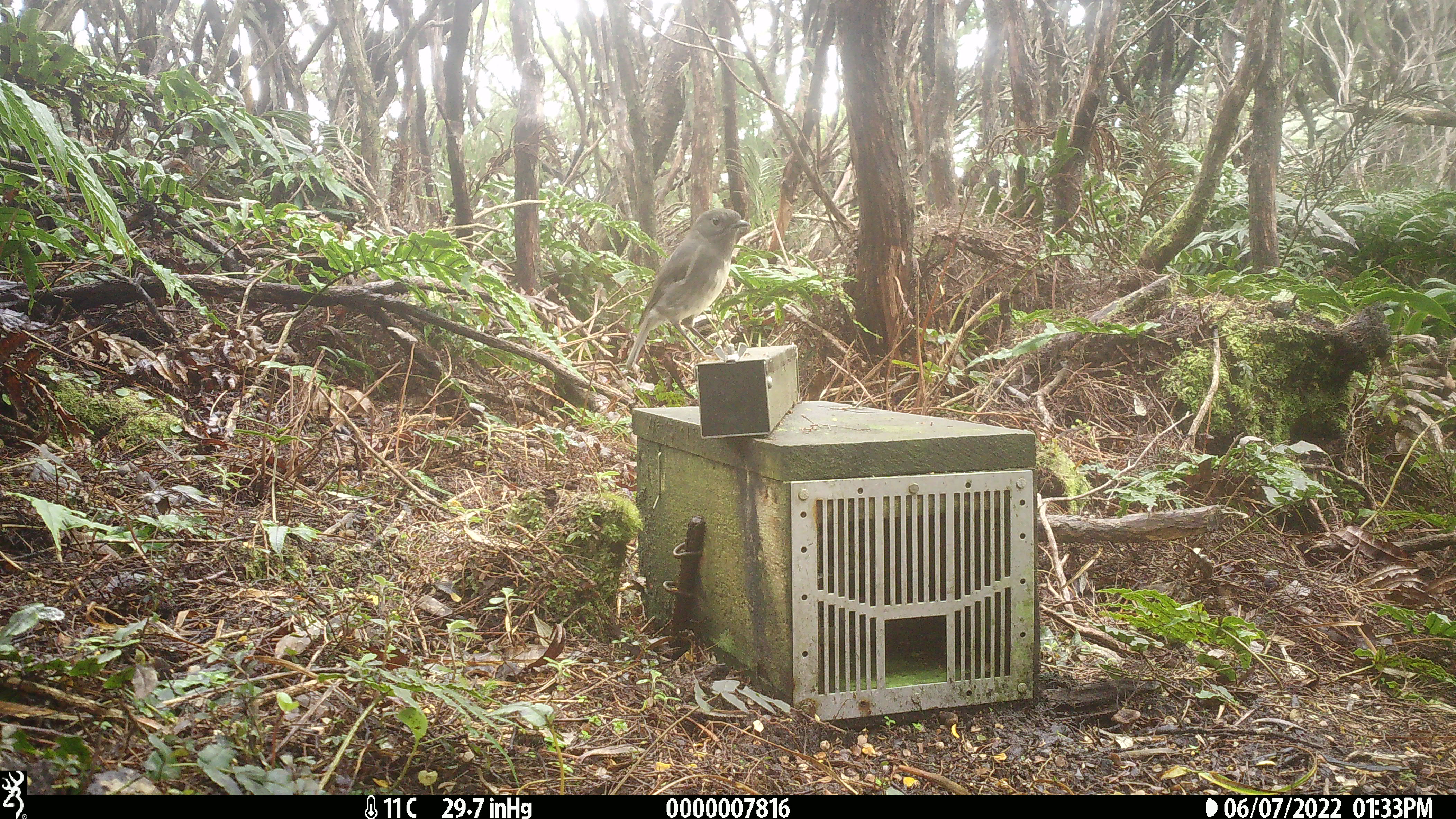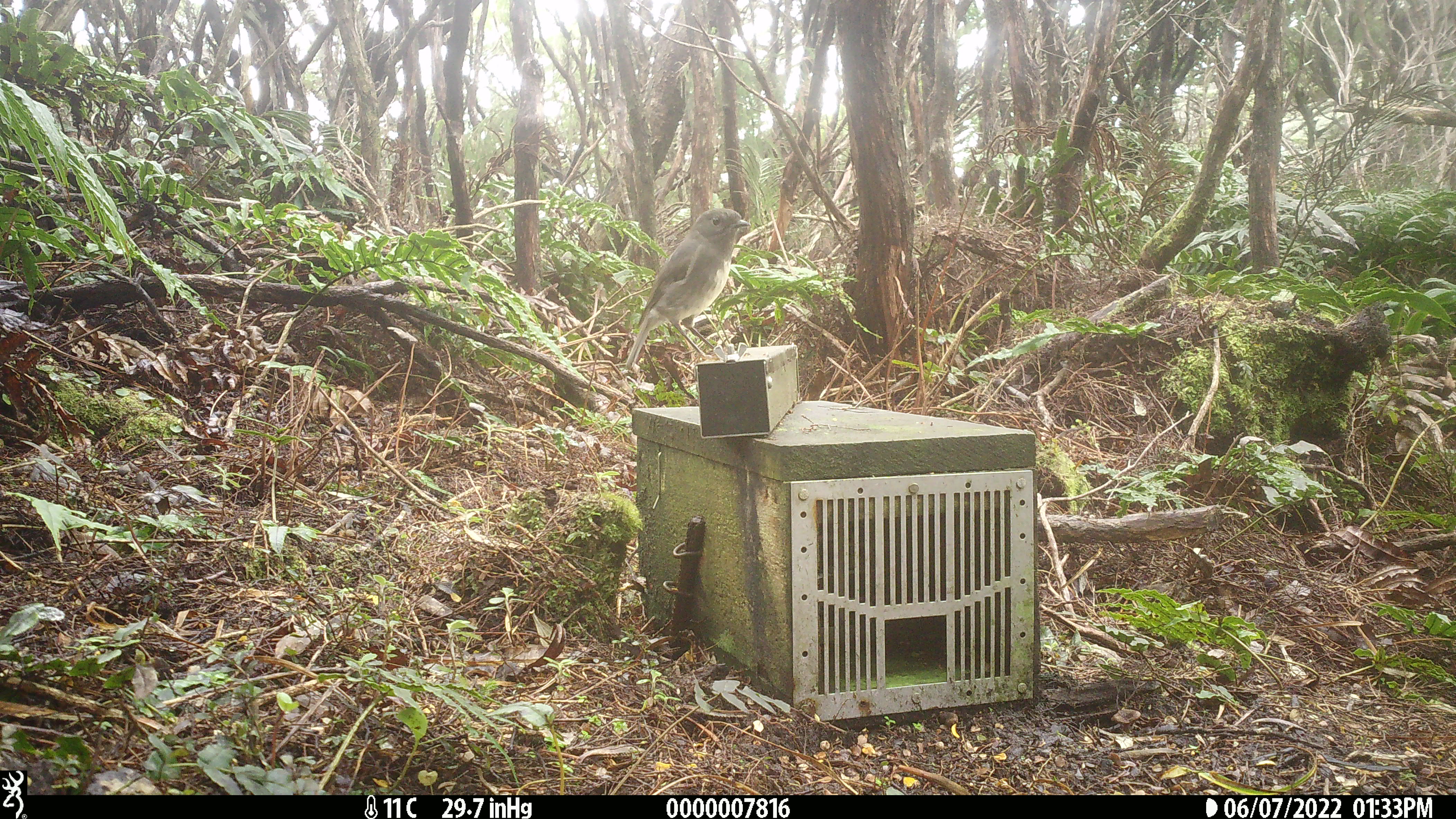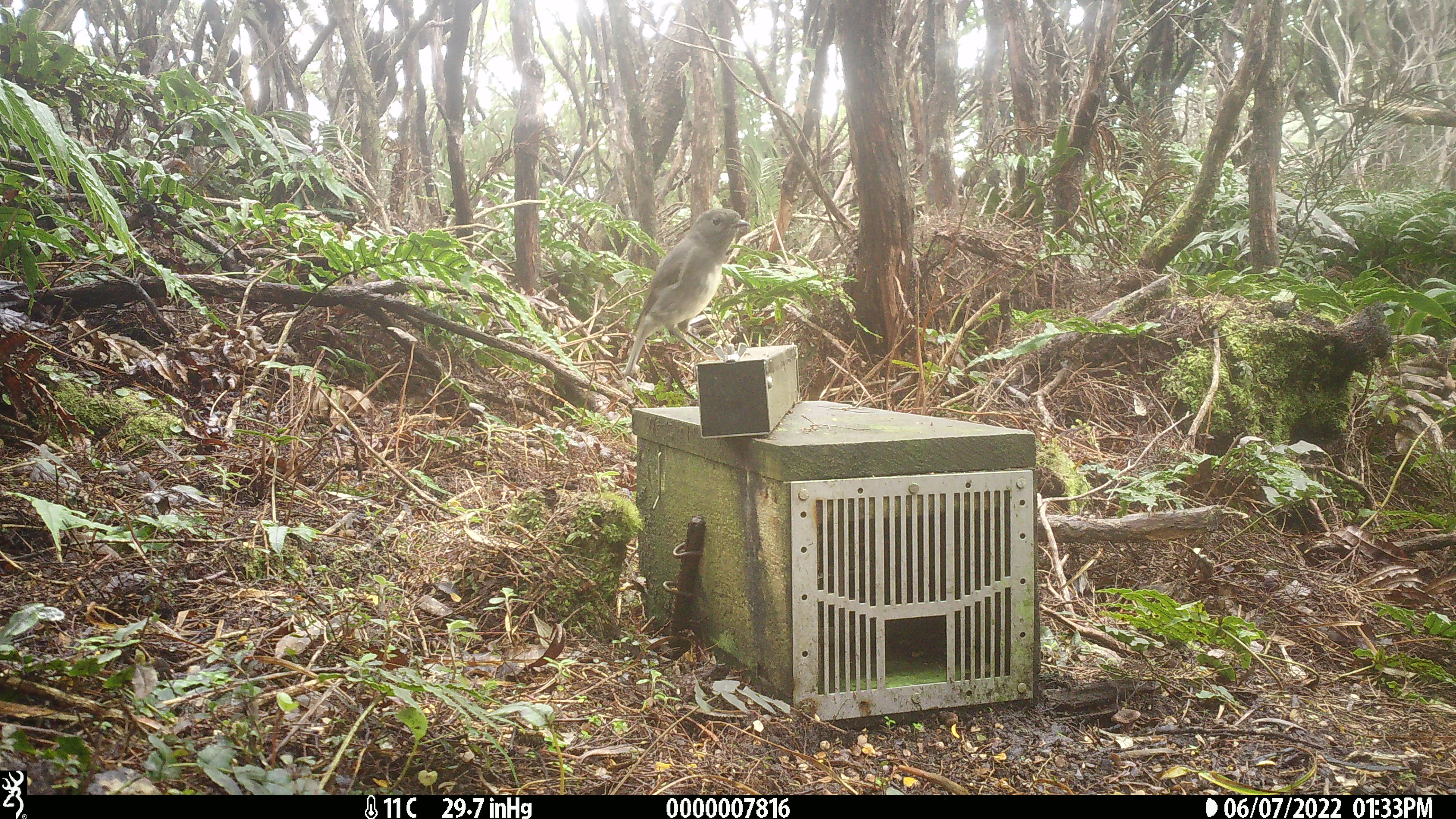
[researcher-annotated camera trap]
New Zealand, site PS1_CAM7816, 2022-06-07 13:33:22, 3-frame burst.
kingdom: Animalia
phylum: Chordata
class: Aves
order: Passeriformes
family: Petroicidae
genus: Petroica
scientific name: Petroica australis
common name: new zealand robin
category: robin